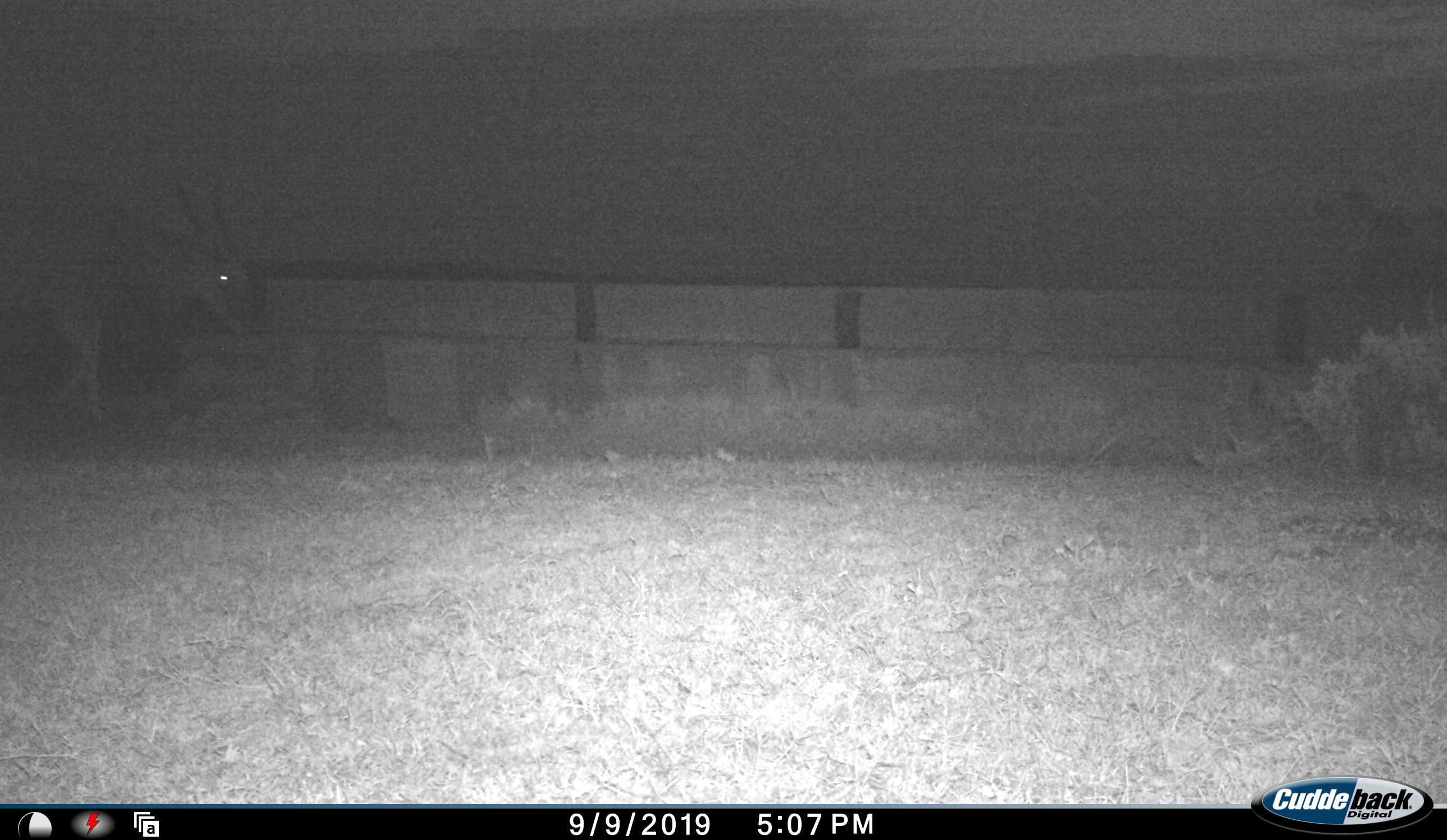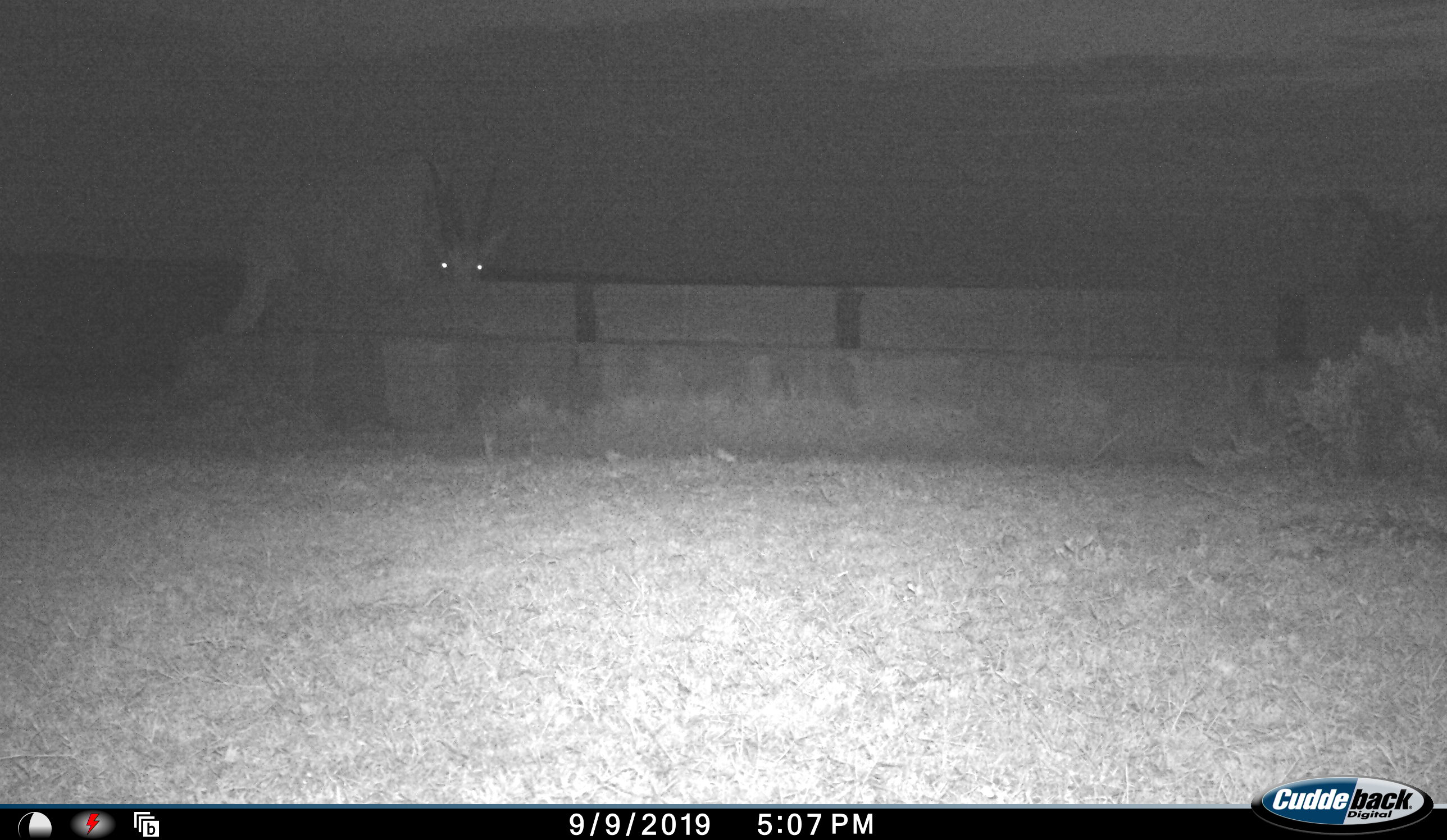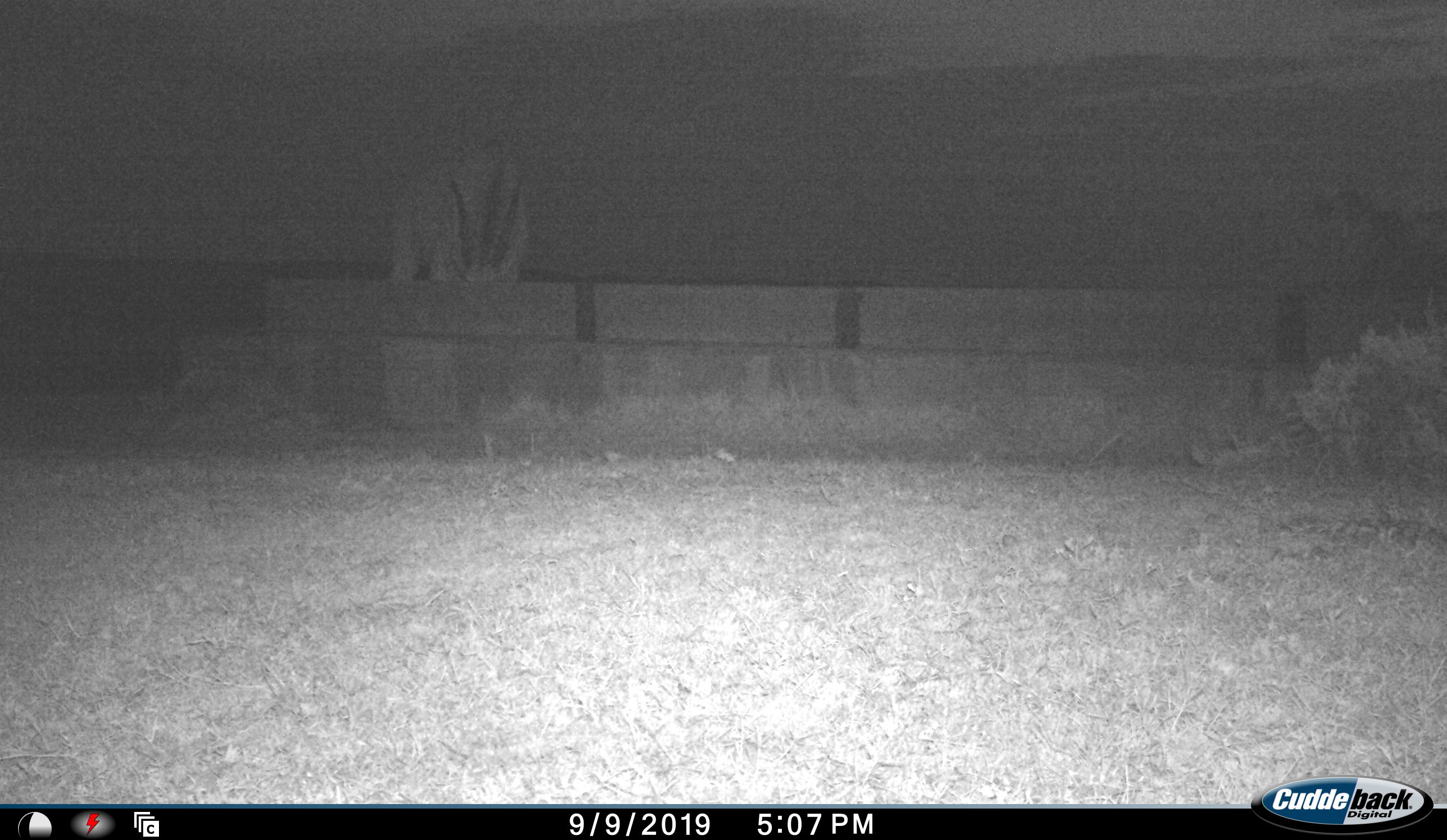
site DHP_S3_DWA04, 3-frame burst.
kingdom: Animalia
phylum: Chordata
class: Mammalia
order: Artiodactyla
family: Bovidae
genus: Tragelaphus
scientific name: Tragelaphus oryx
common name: eland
Eland (Tragelaphus oryx), count 1. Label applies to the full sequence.